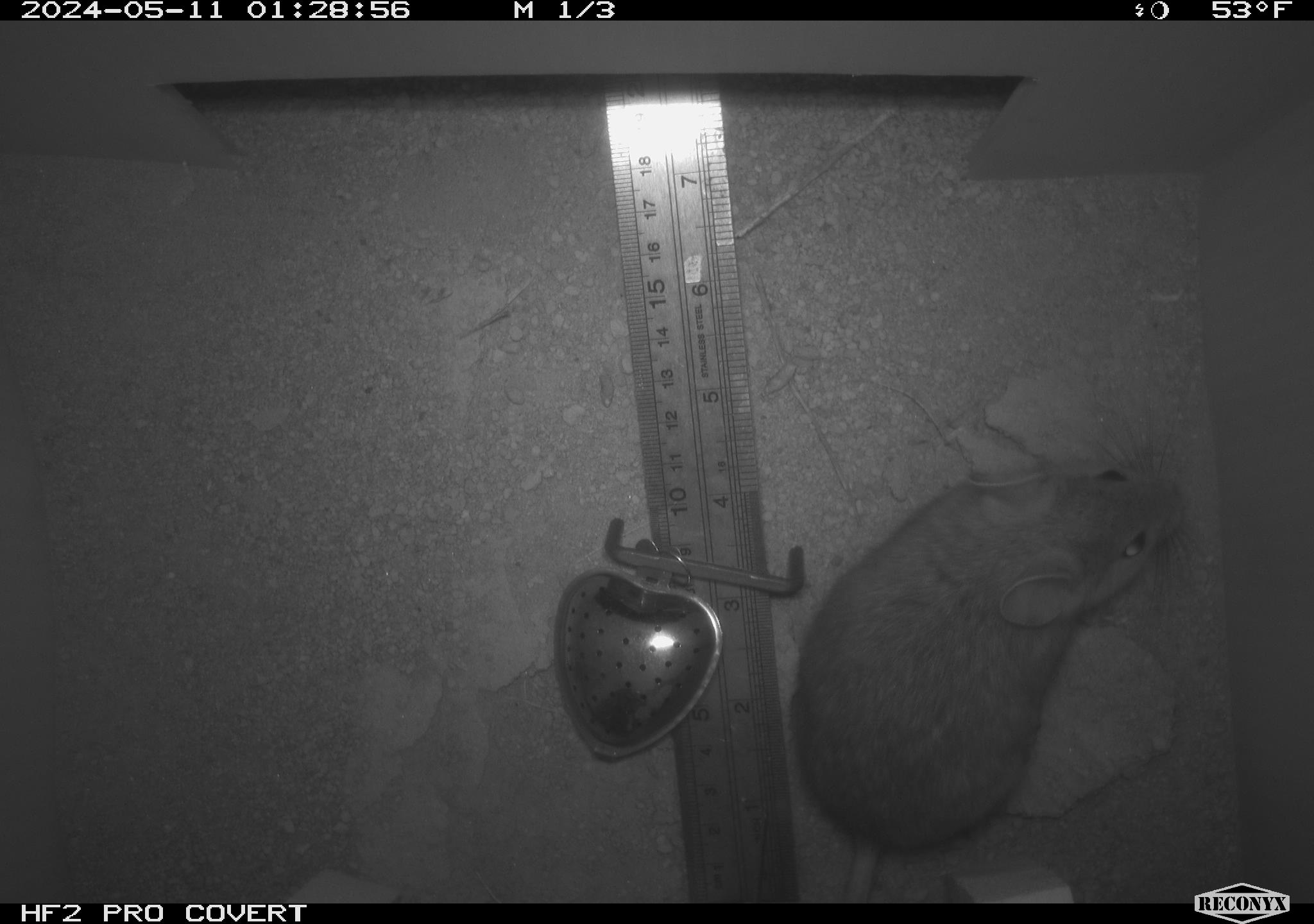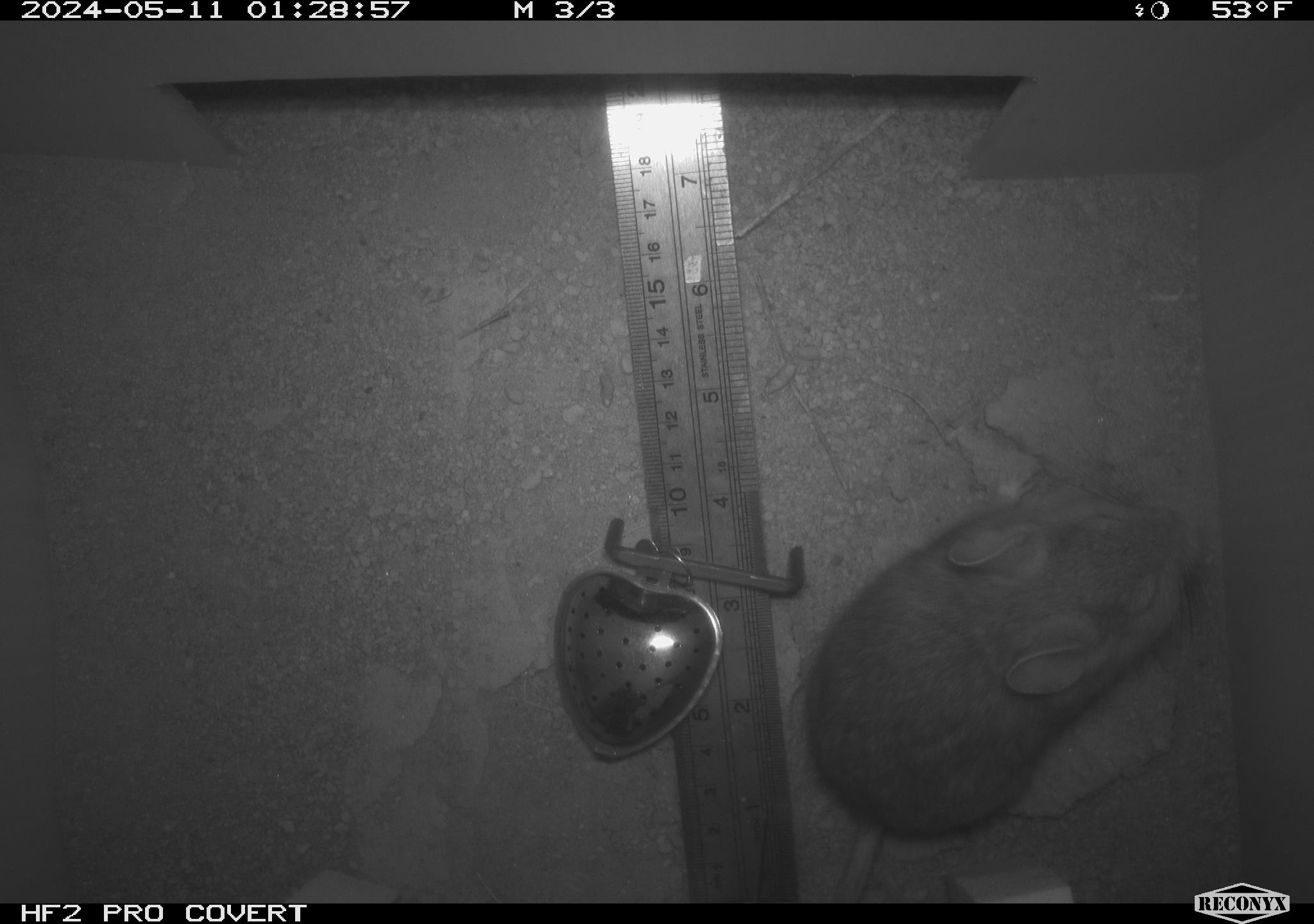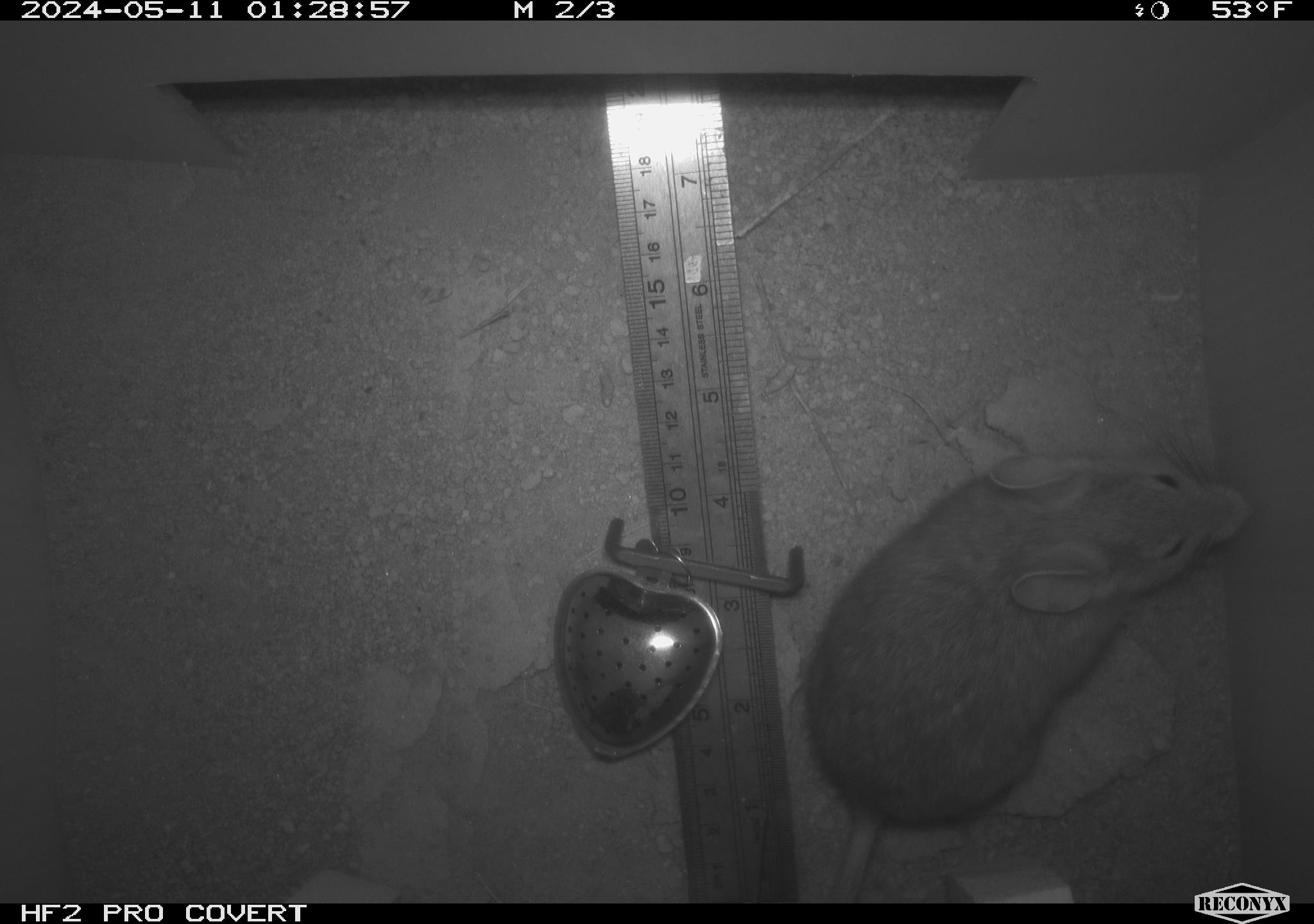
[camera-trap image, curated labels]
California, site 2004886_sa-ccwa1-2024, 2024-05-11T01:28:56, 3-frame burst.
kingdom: Animalia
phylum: Chordata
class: Mammalia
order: Rodentia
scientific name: Rodentia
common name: woodrat or rat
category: woodrat or rat species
Woodrat or rat species (woodrat or rat) (Rodentia).